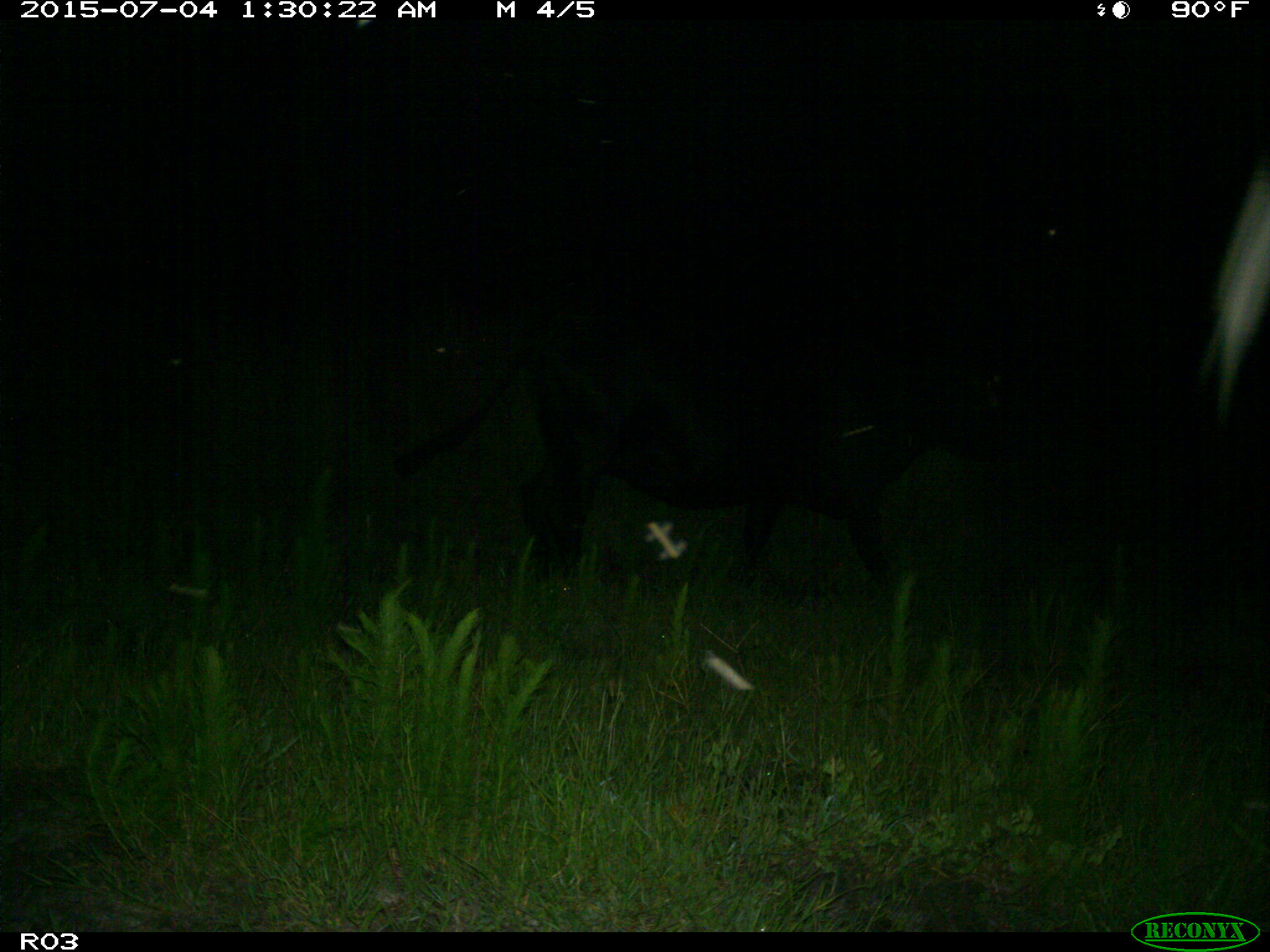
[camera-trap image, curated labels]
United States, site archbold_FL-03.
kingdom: Animalia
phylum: Chordata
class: Mammalia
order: Artiodactyla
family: Bovidae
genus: Bos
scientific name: Bos taurus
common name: domestic cow